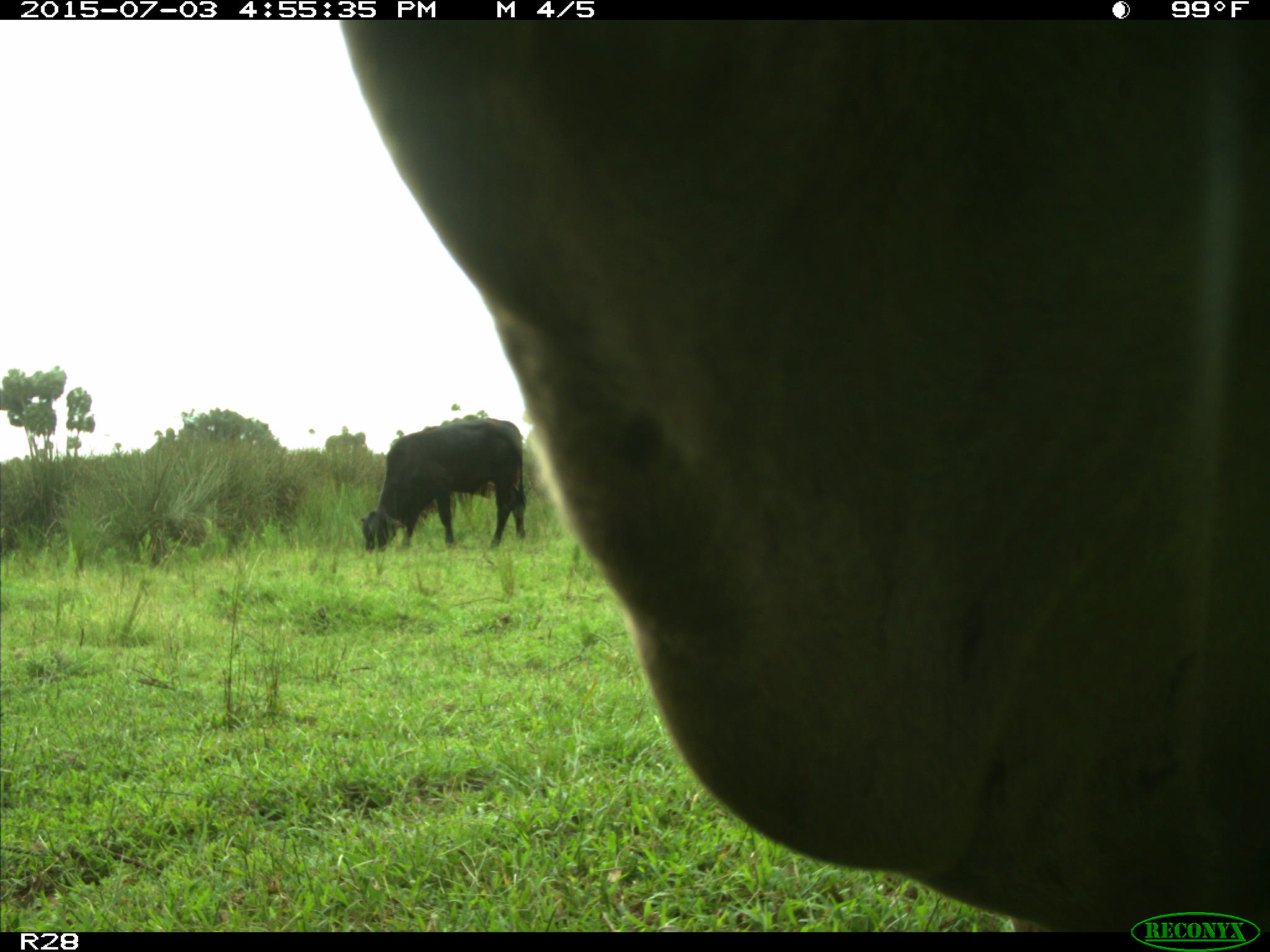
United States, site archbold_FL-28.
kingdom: Animalia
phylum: Chordata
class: Mammalia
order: Artiodactyla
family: Bovidae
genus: Bos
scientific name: Bos taurus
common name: domestic cow